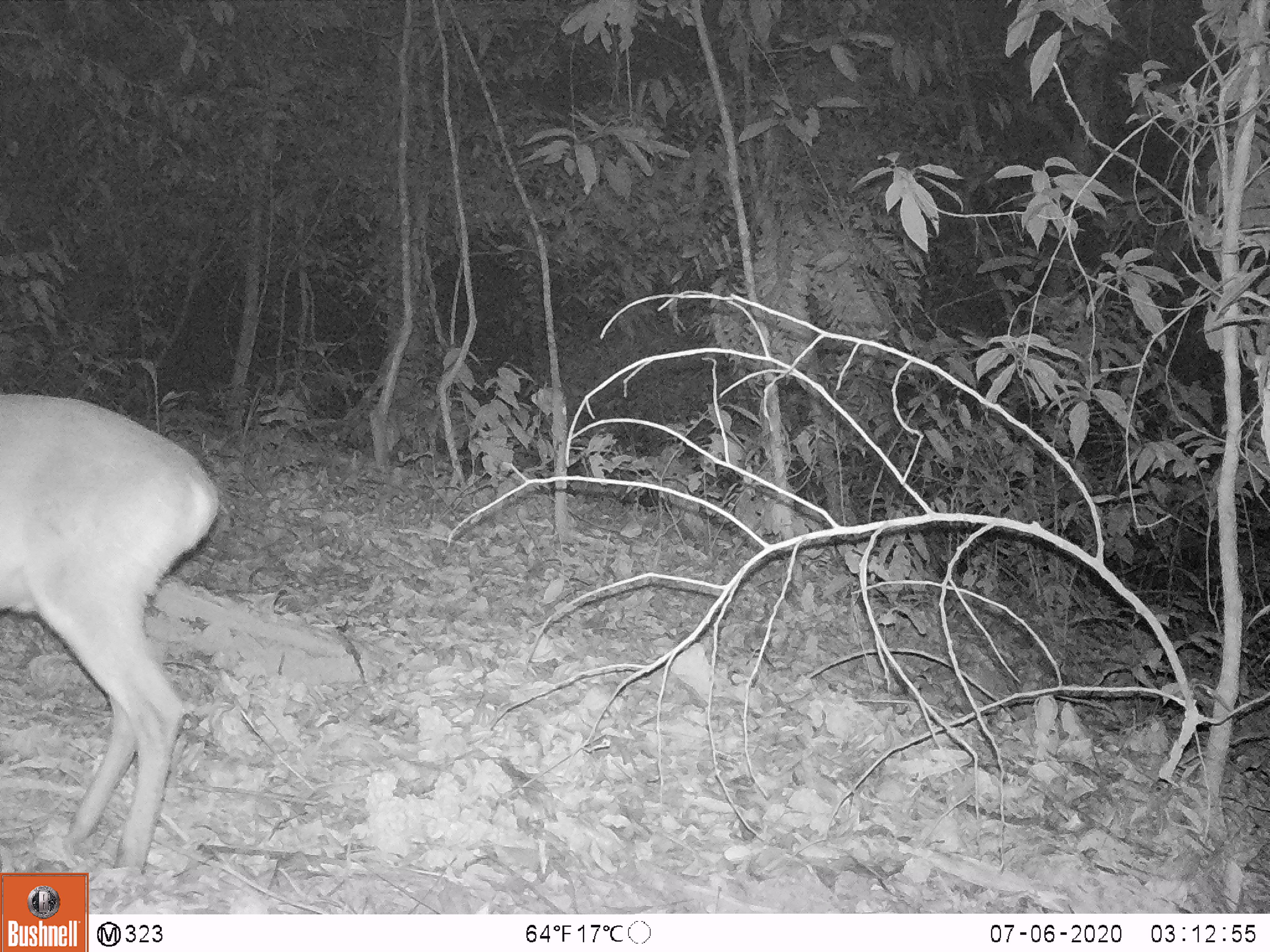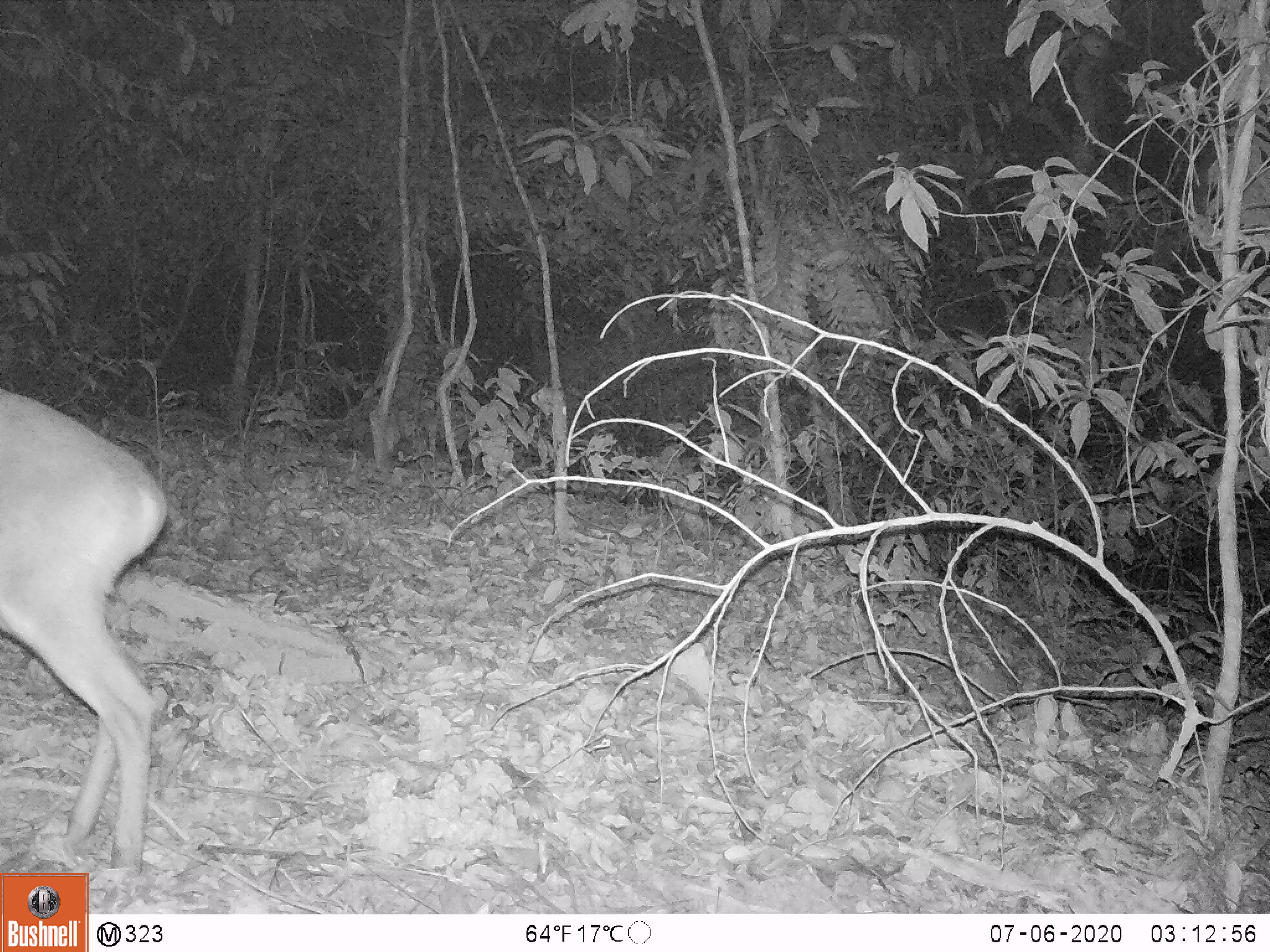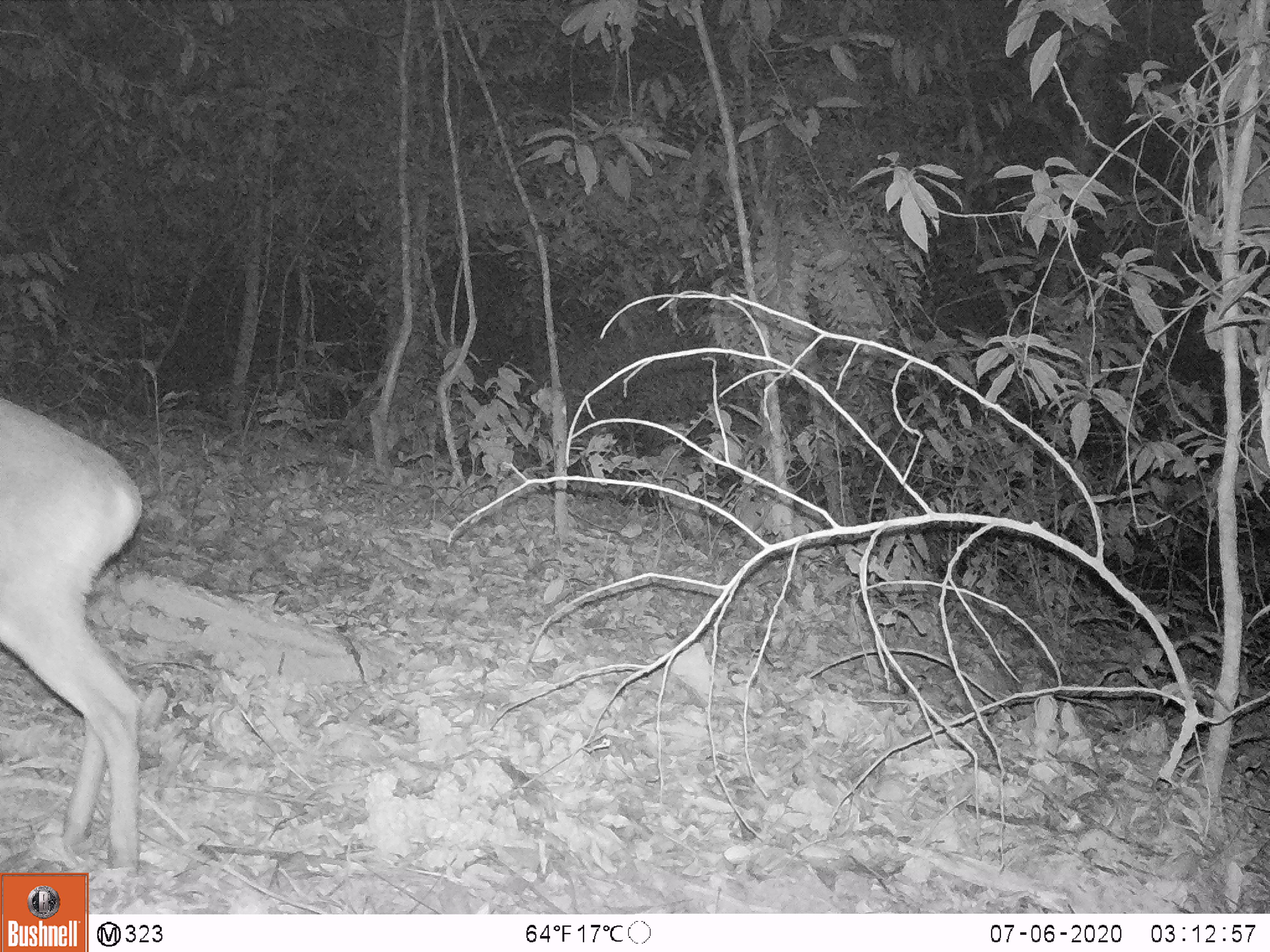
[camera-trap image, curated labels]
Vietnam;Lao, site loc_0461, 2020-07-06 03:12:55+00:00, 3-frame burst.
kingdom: Animalia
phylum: Chordata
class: Mammalia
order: Artiodactyla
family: Cervidae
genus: Muntiacus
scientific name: Muntiacus vuquangensis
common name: large-antlered muntjac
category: large antlered muntjac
Large antlered muntjac (large-antlered muntjac) (Muntiacus vuquangensis). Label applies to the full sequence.